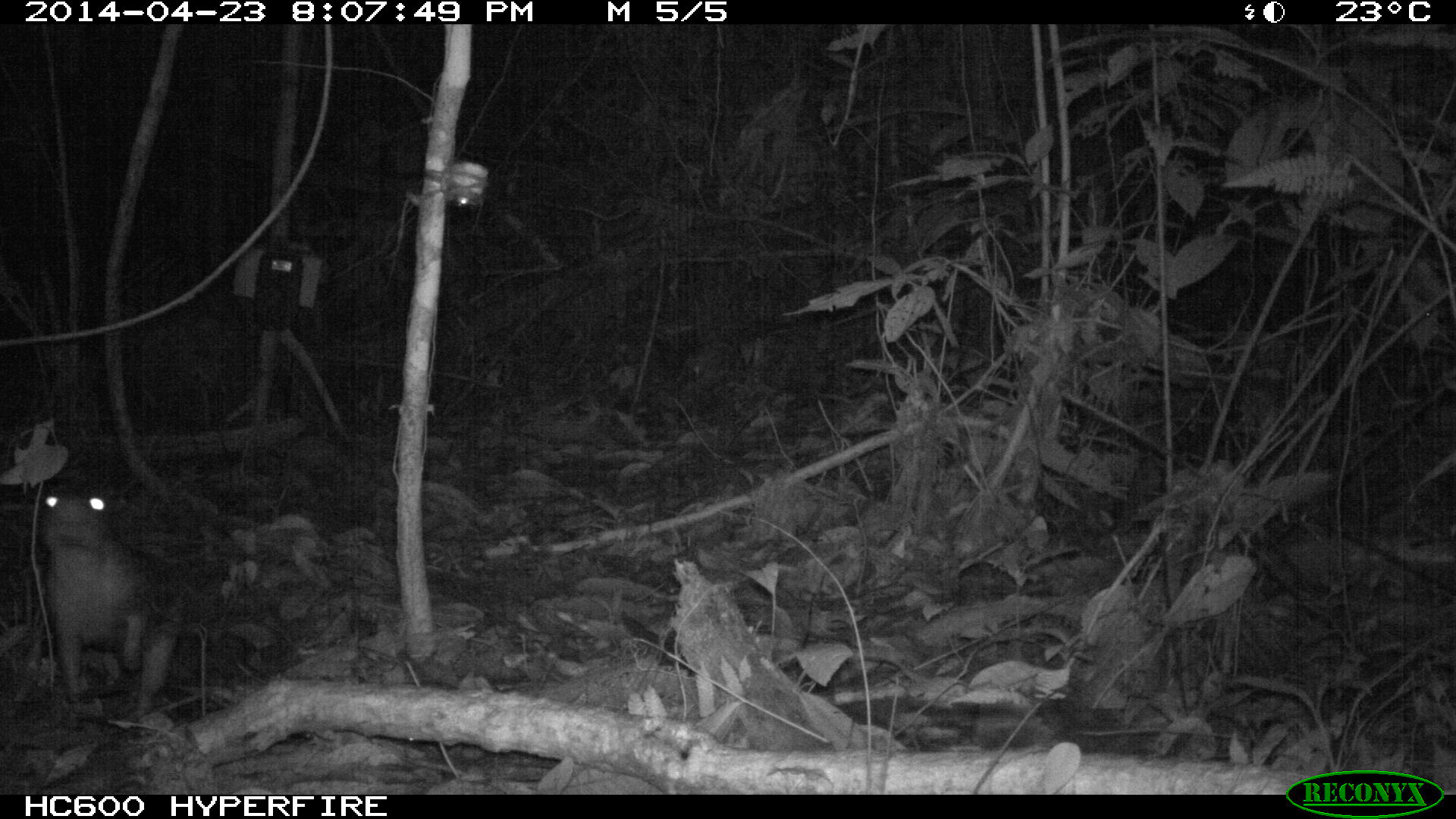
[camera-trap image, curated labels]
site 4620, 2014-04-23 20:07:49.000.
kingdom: Animalia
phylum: Chordata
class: Mammalia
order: Rodentia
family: Cuniculidae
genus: Cuniculus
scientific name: Cuniculus paca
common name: spotted paca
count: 1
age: adult